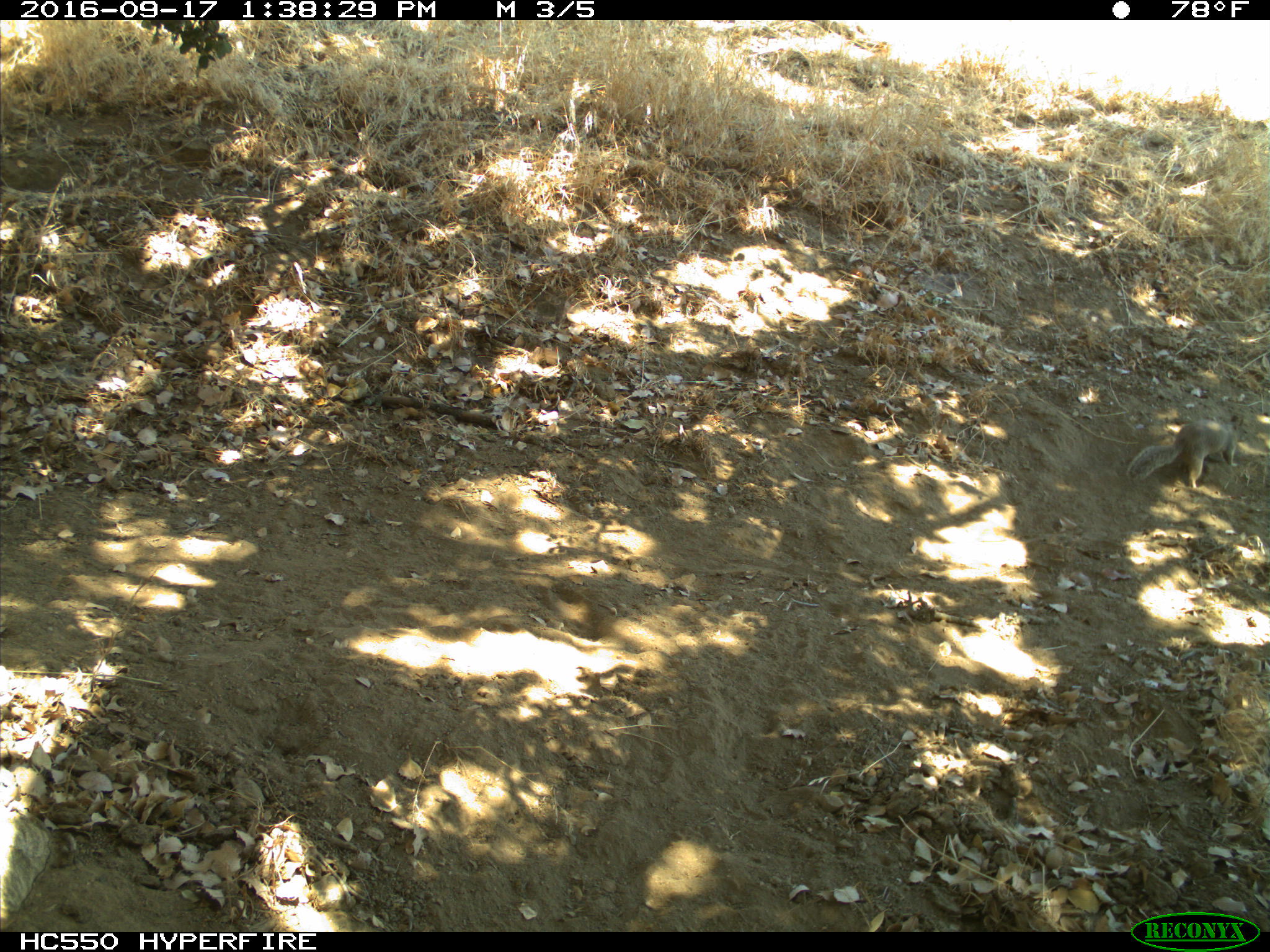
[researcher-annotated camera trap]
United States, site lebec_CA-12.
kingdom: Animalia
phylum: Chordata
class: Mammalia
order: Rodentia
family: Sciuridae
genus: Otospermophilus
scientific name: Otospermophilus beecheyi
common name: california ground squirrel